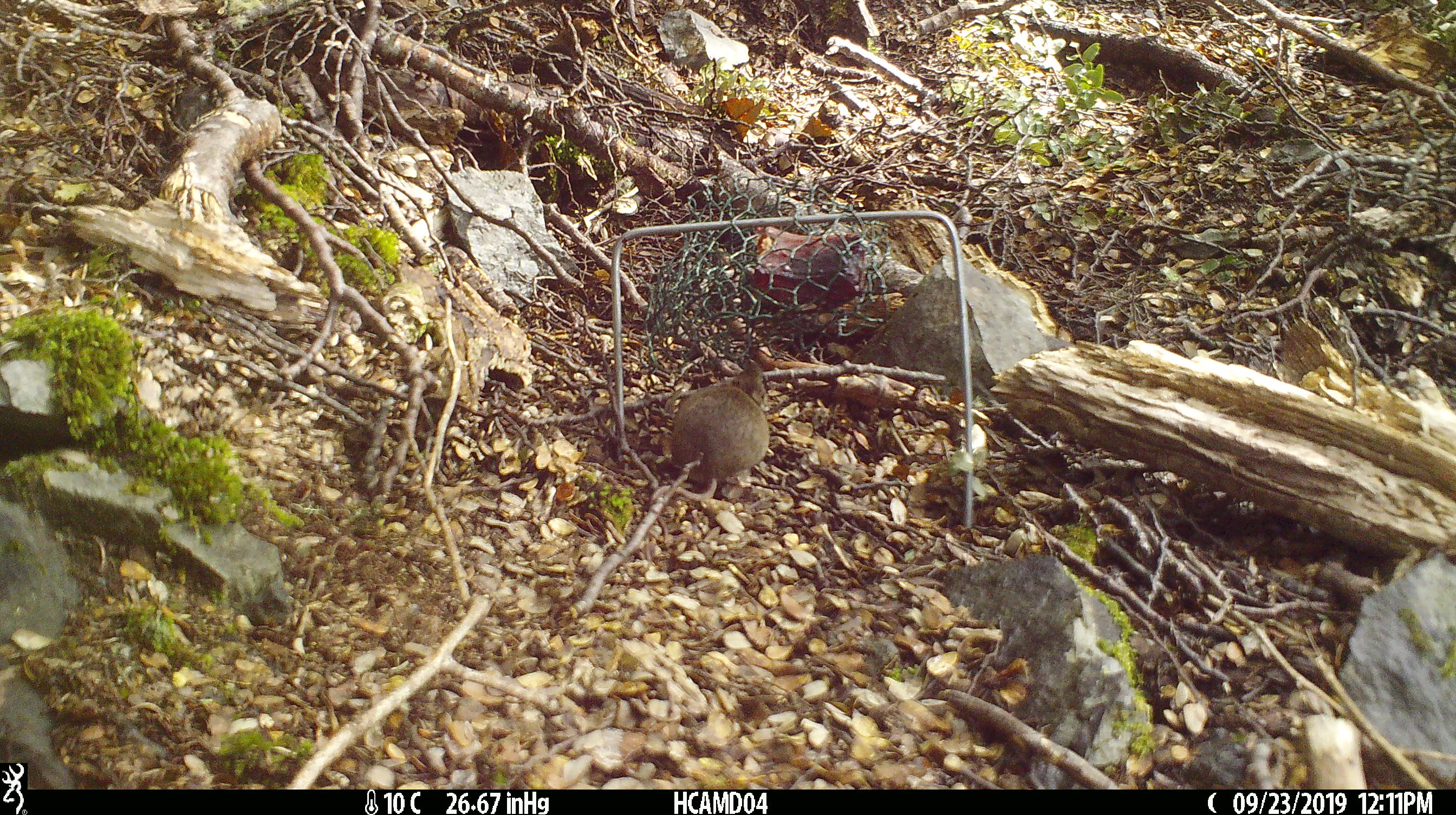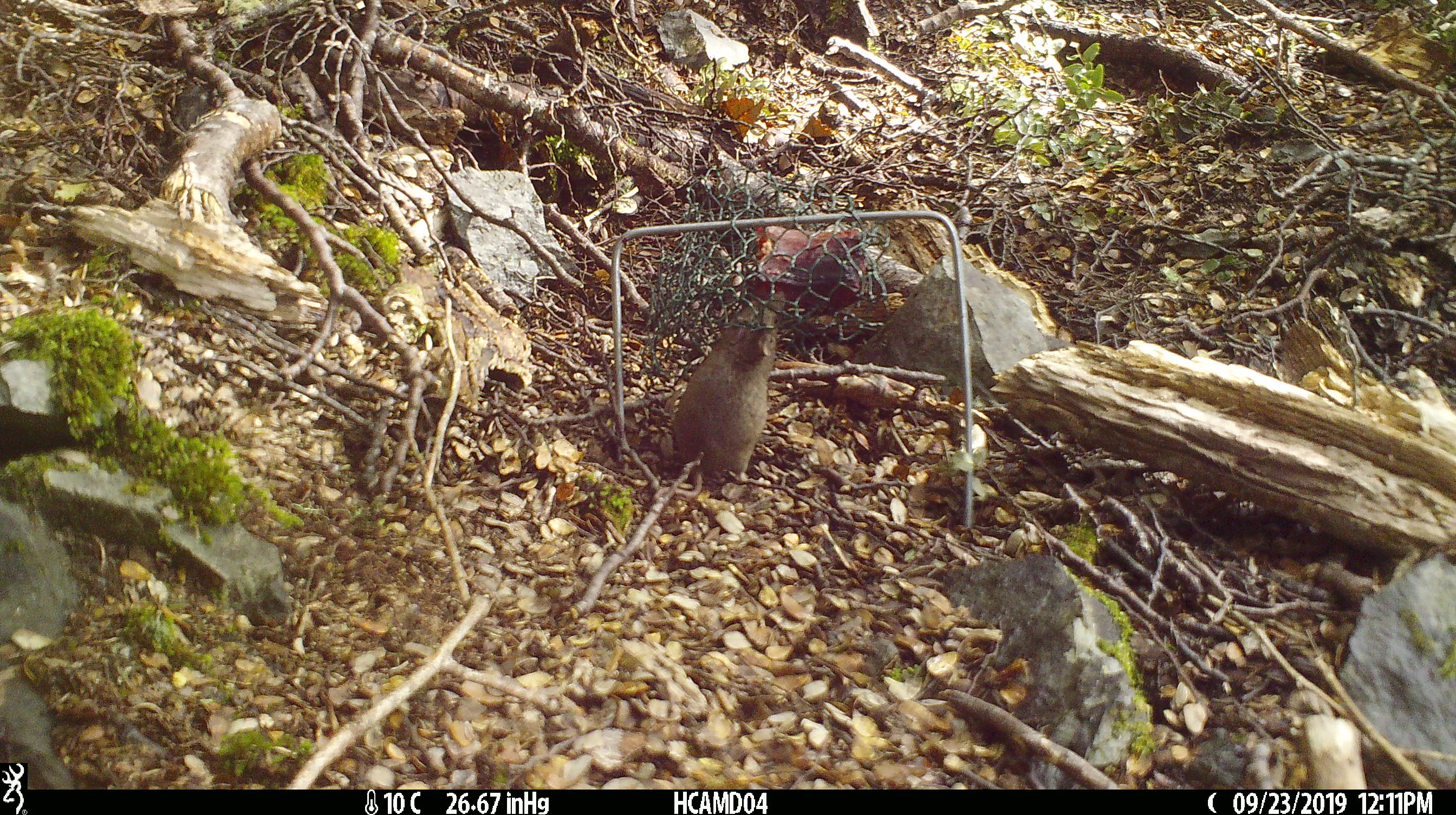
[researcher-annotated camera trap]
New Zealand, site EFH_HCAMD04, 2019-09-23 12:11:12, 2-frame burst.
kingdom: Animalia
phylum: Chordata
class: Mammalia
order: Rodentia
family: Muridae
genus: Mus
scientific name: Mus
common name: mouse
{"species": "mouse (Mus)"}